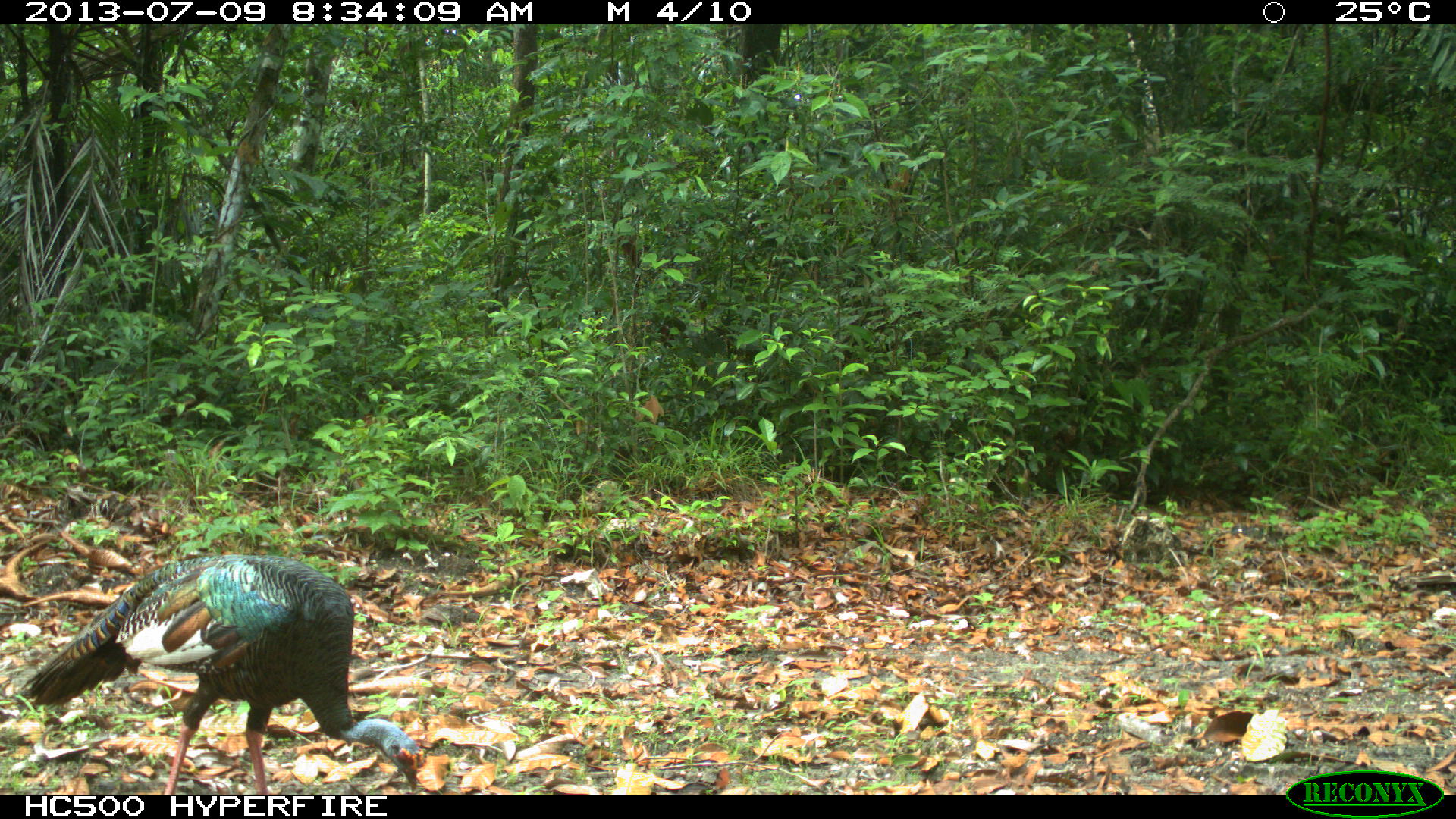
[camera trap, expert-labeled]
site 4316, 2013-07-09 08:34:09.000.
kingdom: Animalia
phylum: Chordata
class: Aves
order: Galliformes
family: Phasianidae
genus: Meleagris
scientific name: Meleagris ocellata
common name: ocellated turkey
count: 1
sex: male